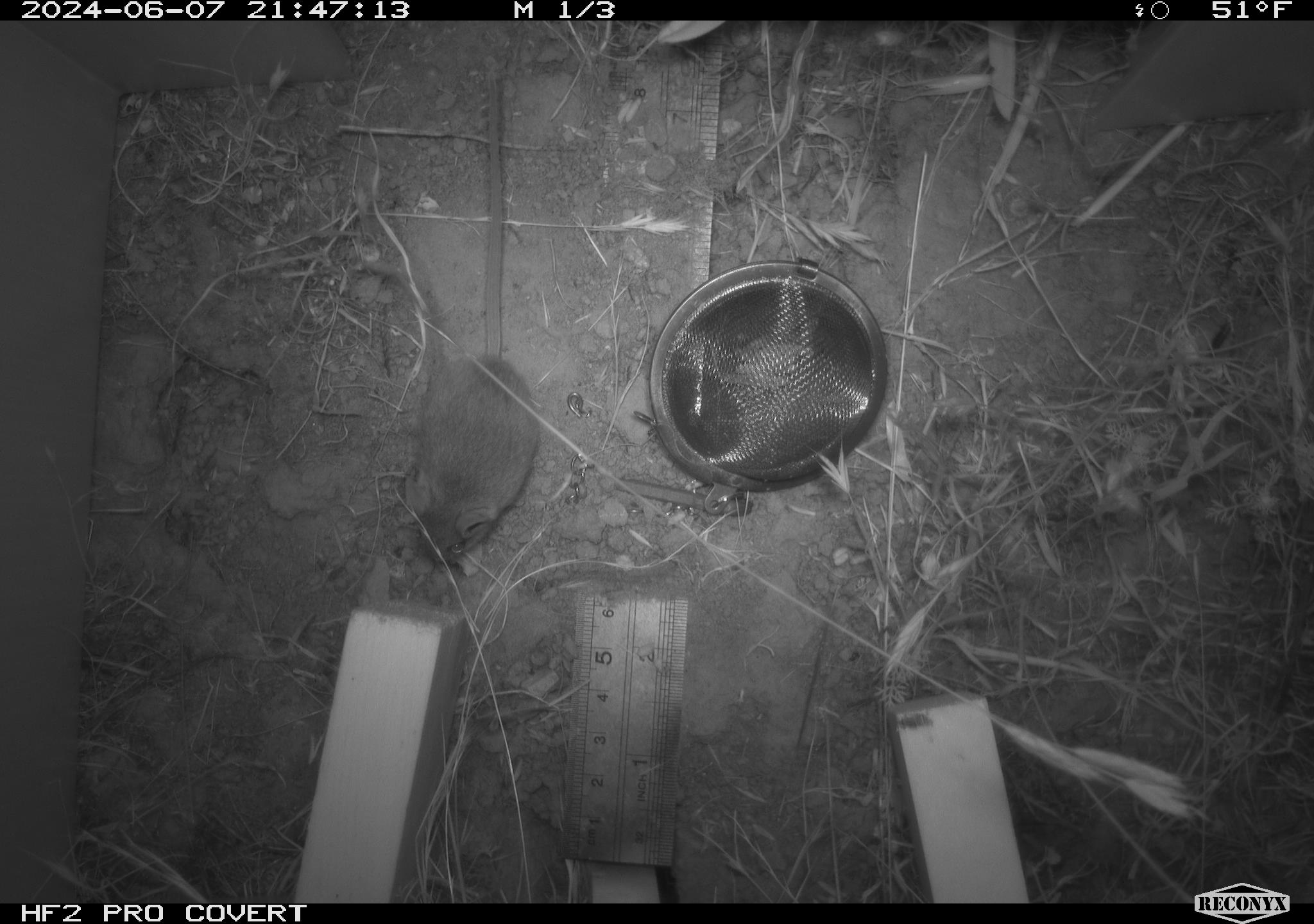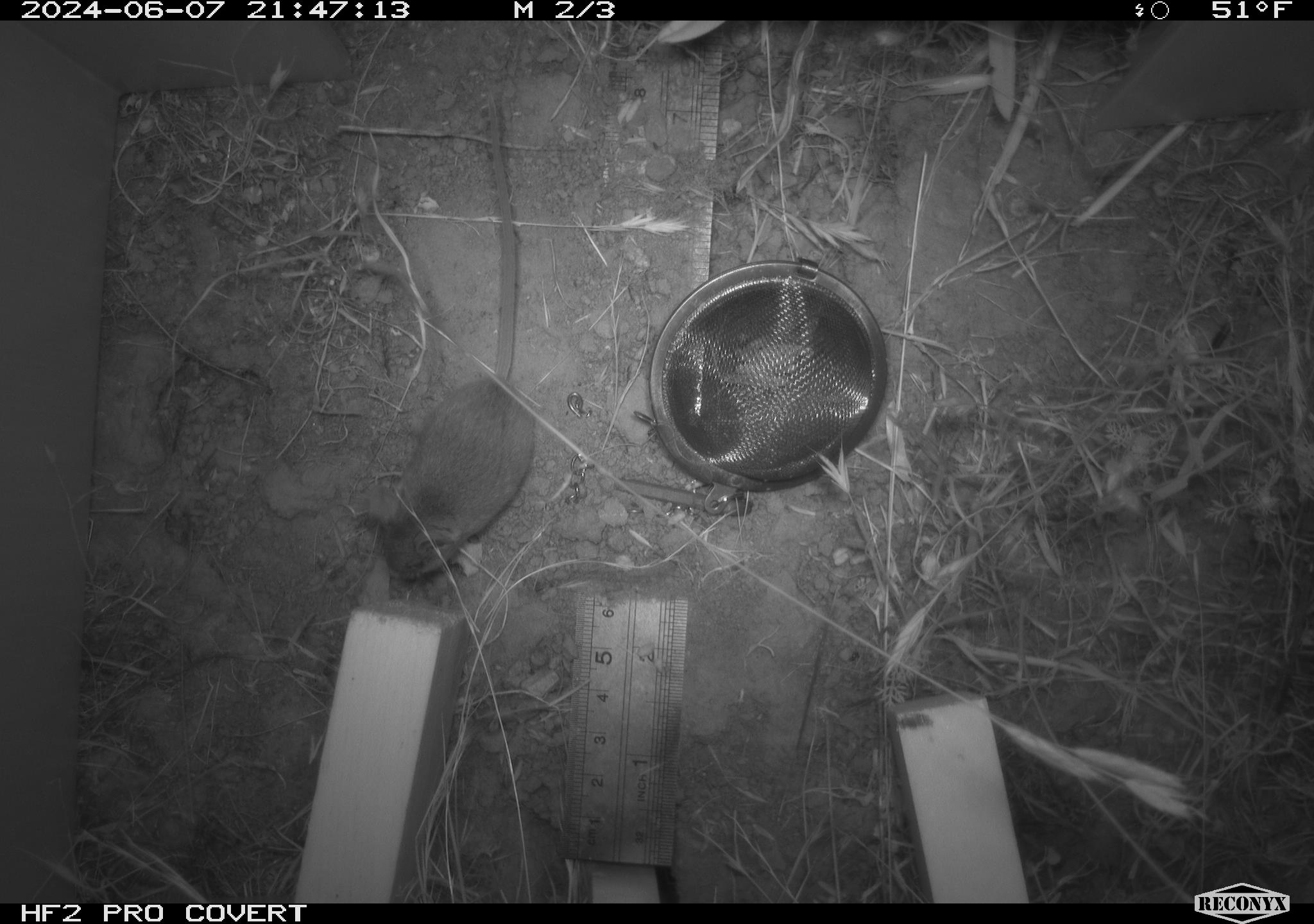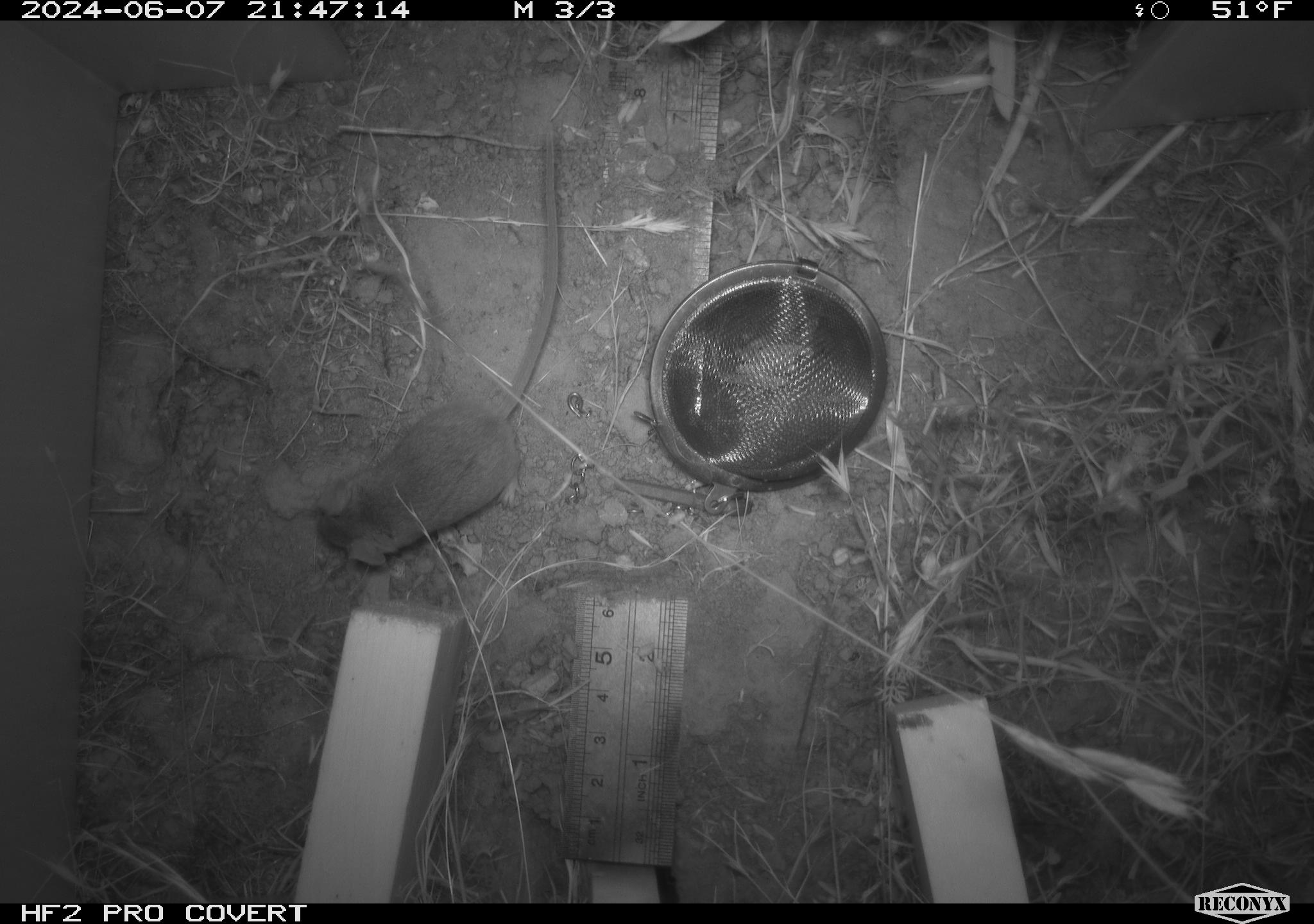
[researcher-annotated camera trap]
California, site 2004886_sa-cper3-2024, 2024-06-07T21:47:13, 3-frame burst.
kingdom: Animalia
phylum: Chordata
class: Mammalia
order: Rodentia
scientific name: Rodentia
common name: rodent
Rodent (Rodentia).